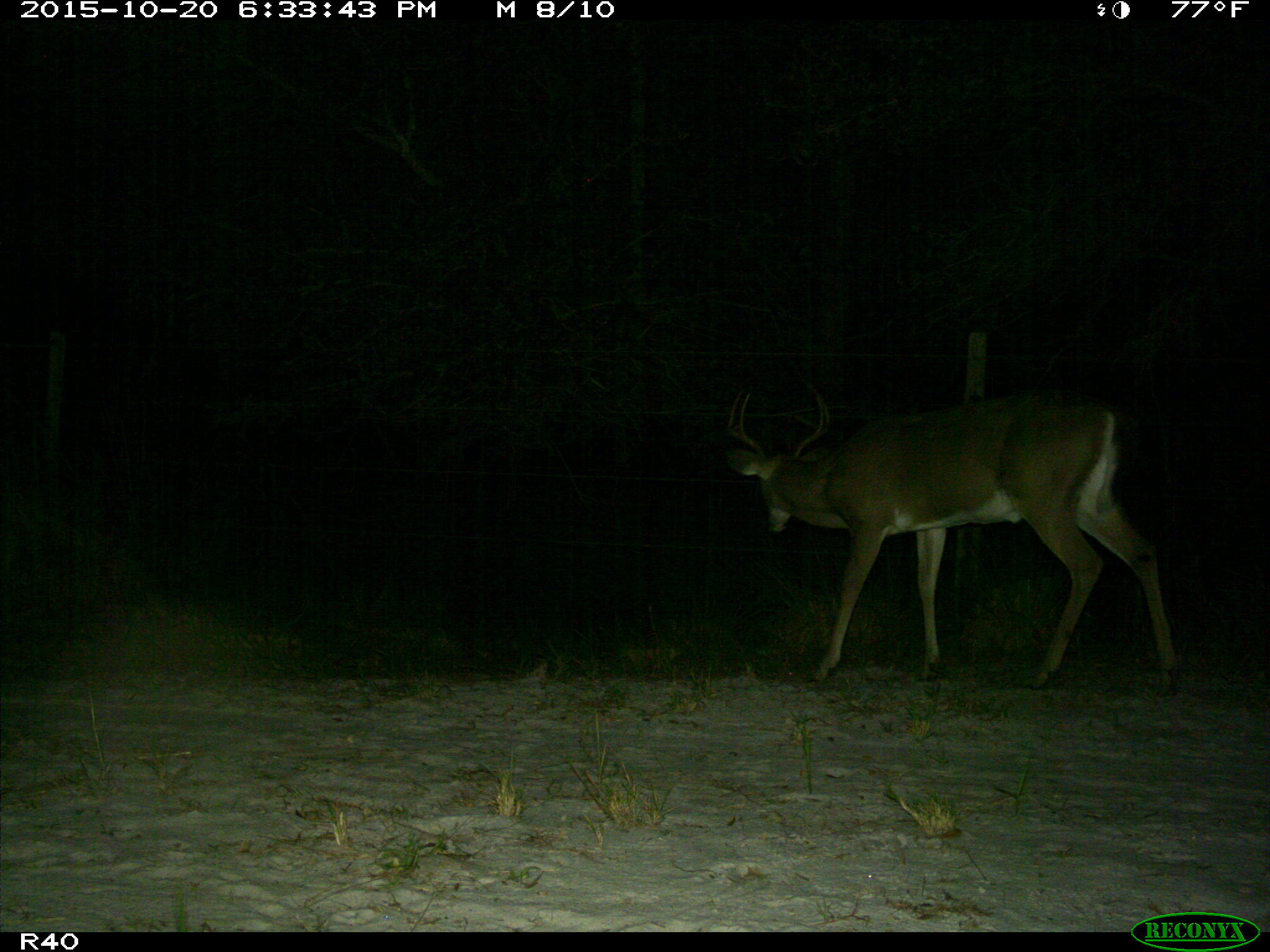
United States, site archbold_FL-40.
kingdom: Animalia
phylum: Chordata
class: Mammalia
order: Artiodactyla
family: Cervidae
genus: Odocoileus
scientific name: Odocoileus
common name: deer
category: unidentified deer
Unidentified deer (deer) (Odocoileus).